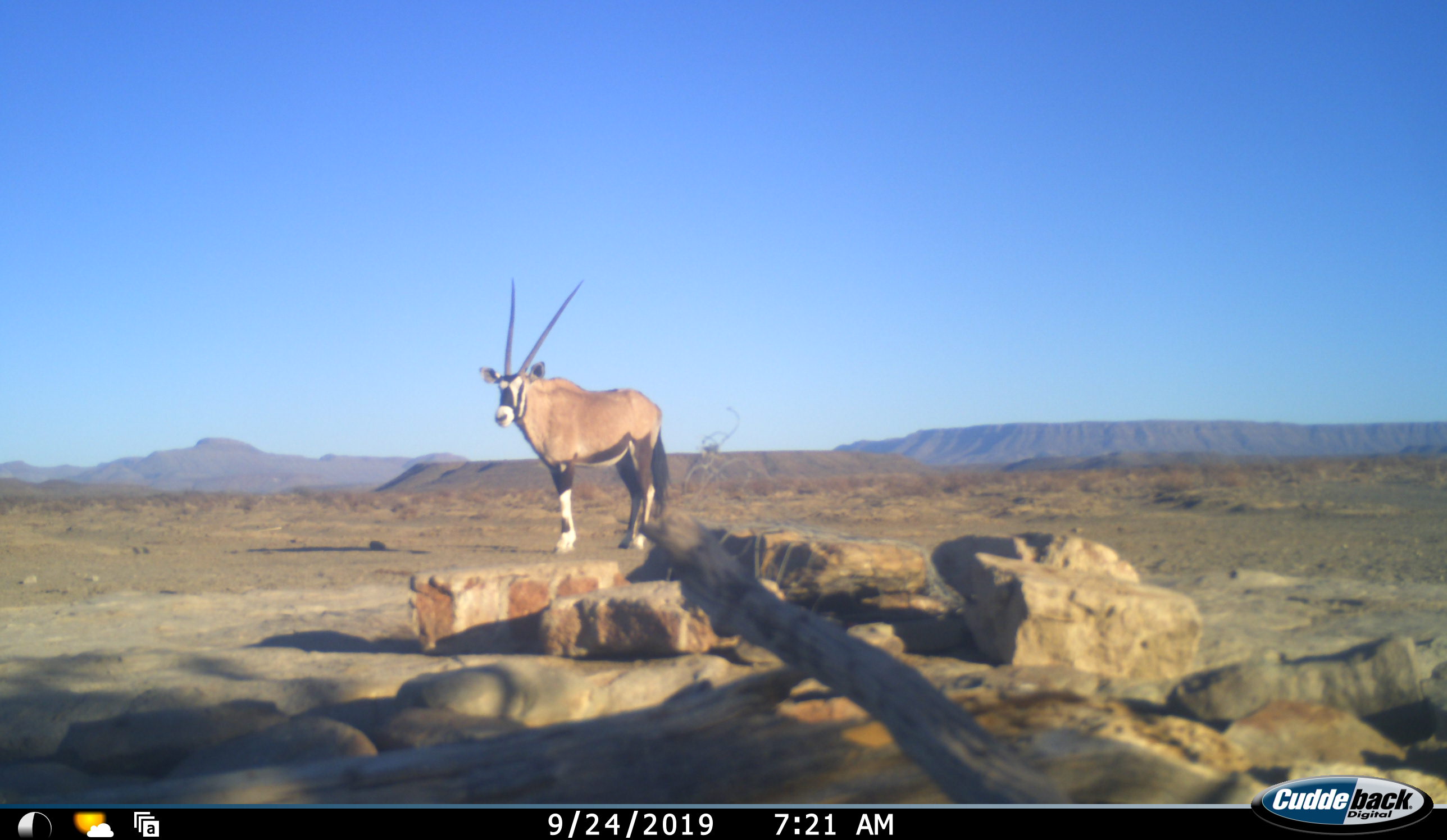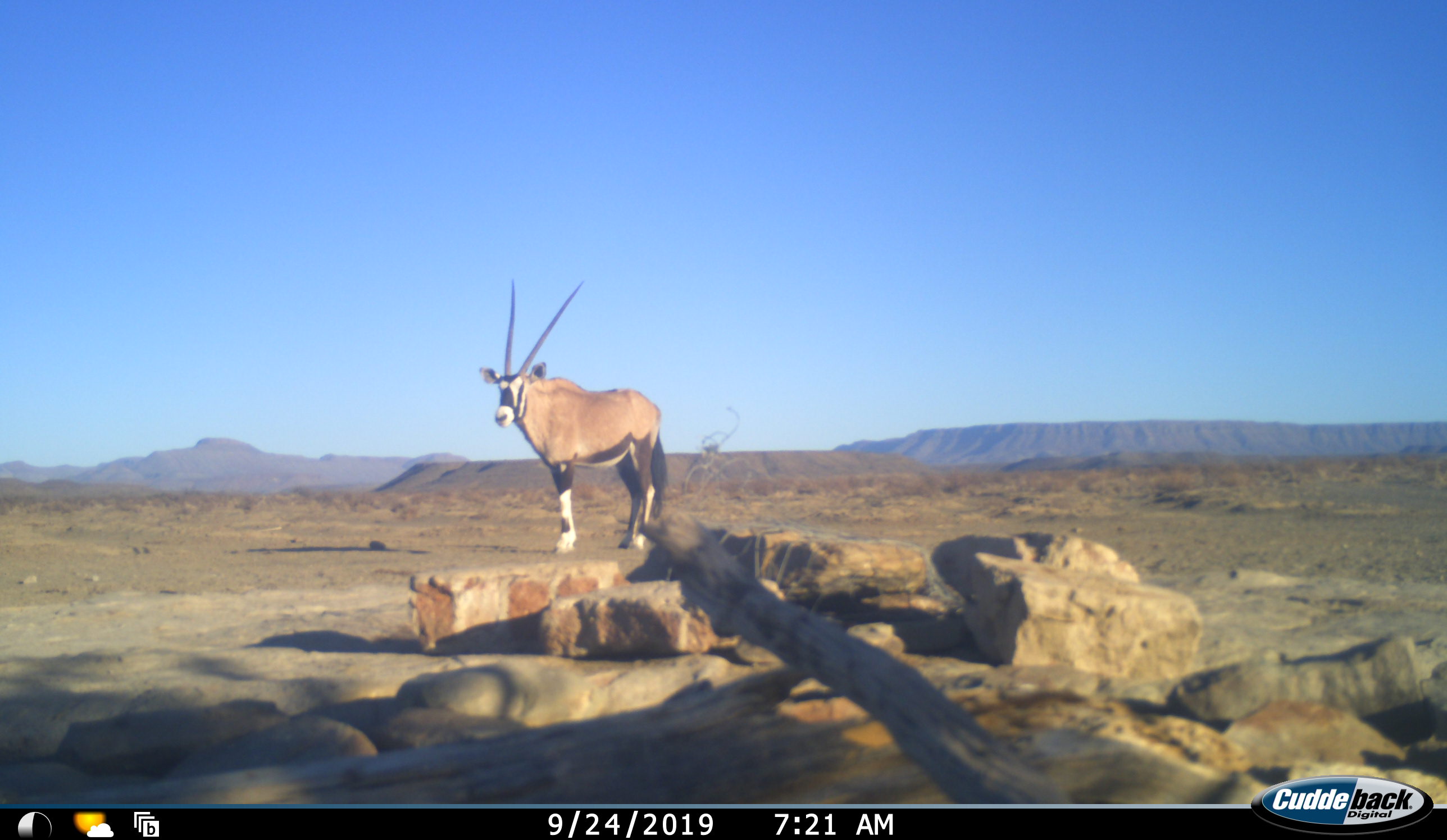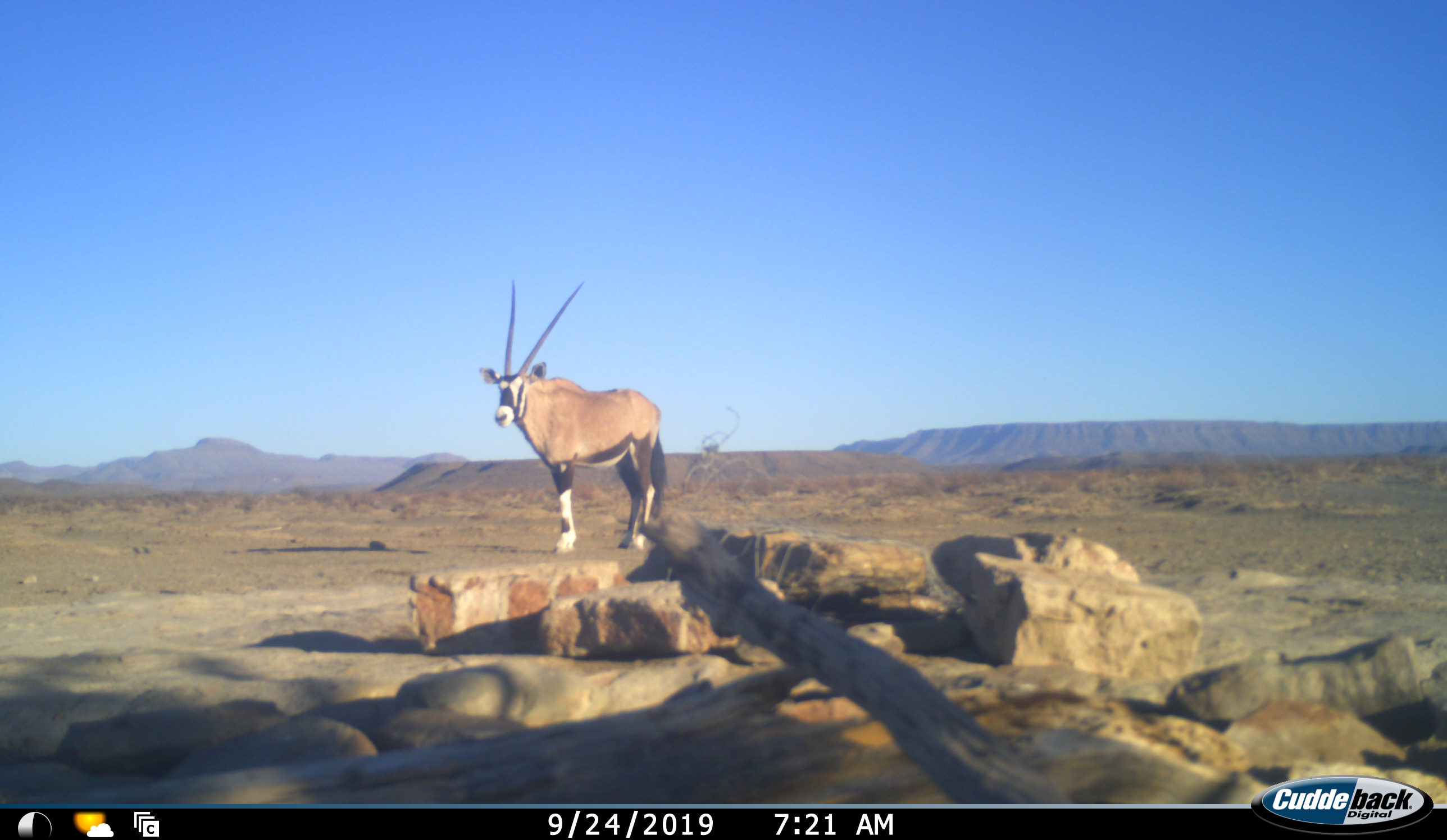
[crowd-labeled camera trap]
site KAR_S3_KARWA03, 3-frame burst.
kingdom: Animalia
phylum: Chordata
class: Mammalia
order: Artiodactyla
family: Bovidae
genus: Oryx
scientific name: Oryx gazella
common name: gemsbok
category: oryx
Oryx (gemsbok) (Oryx gazella), count 1. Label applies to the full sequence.